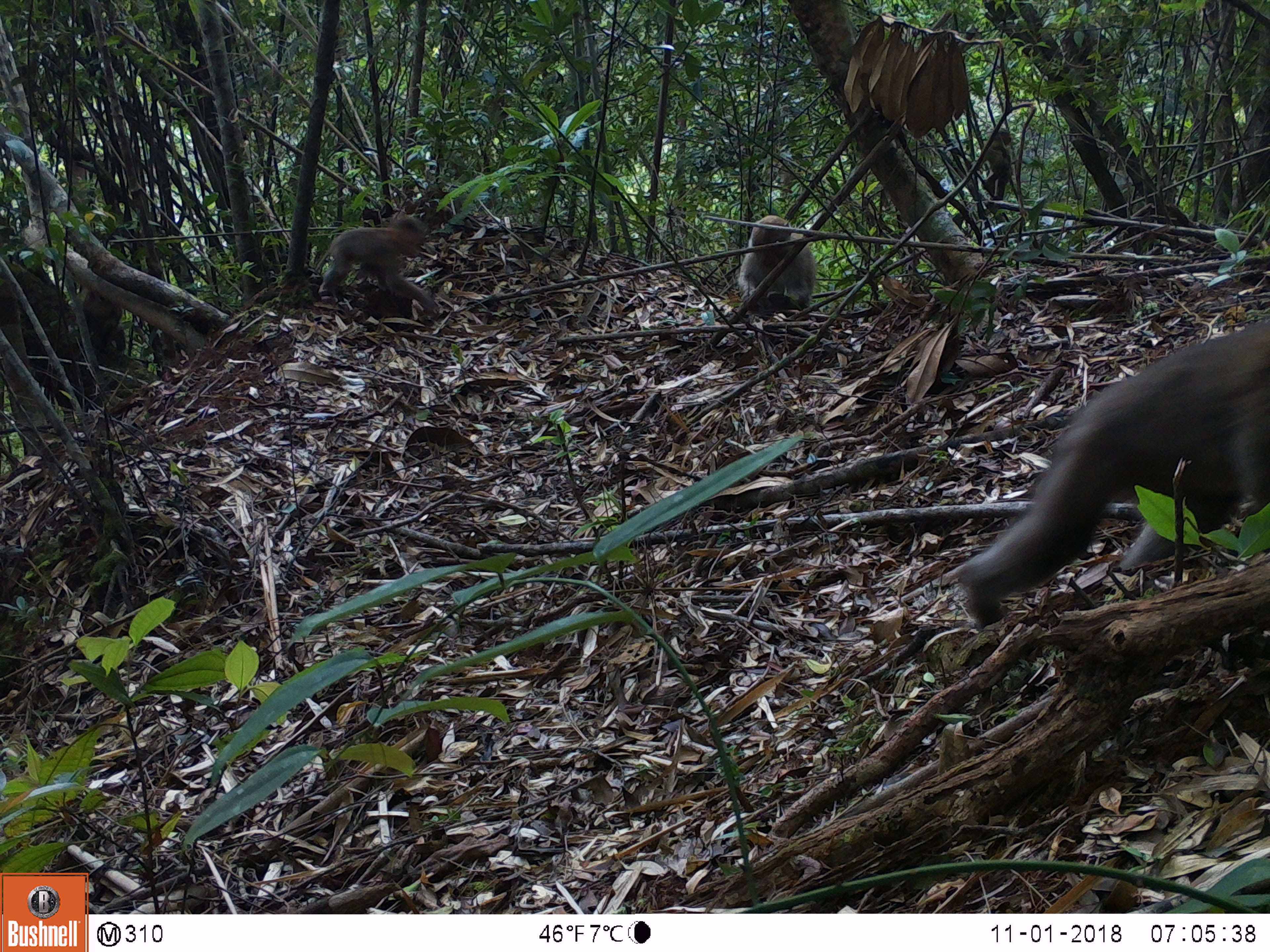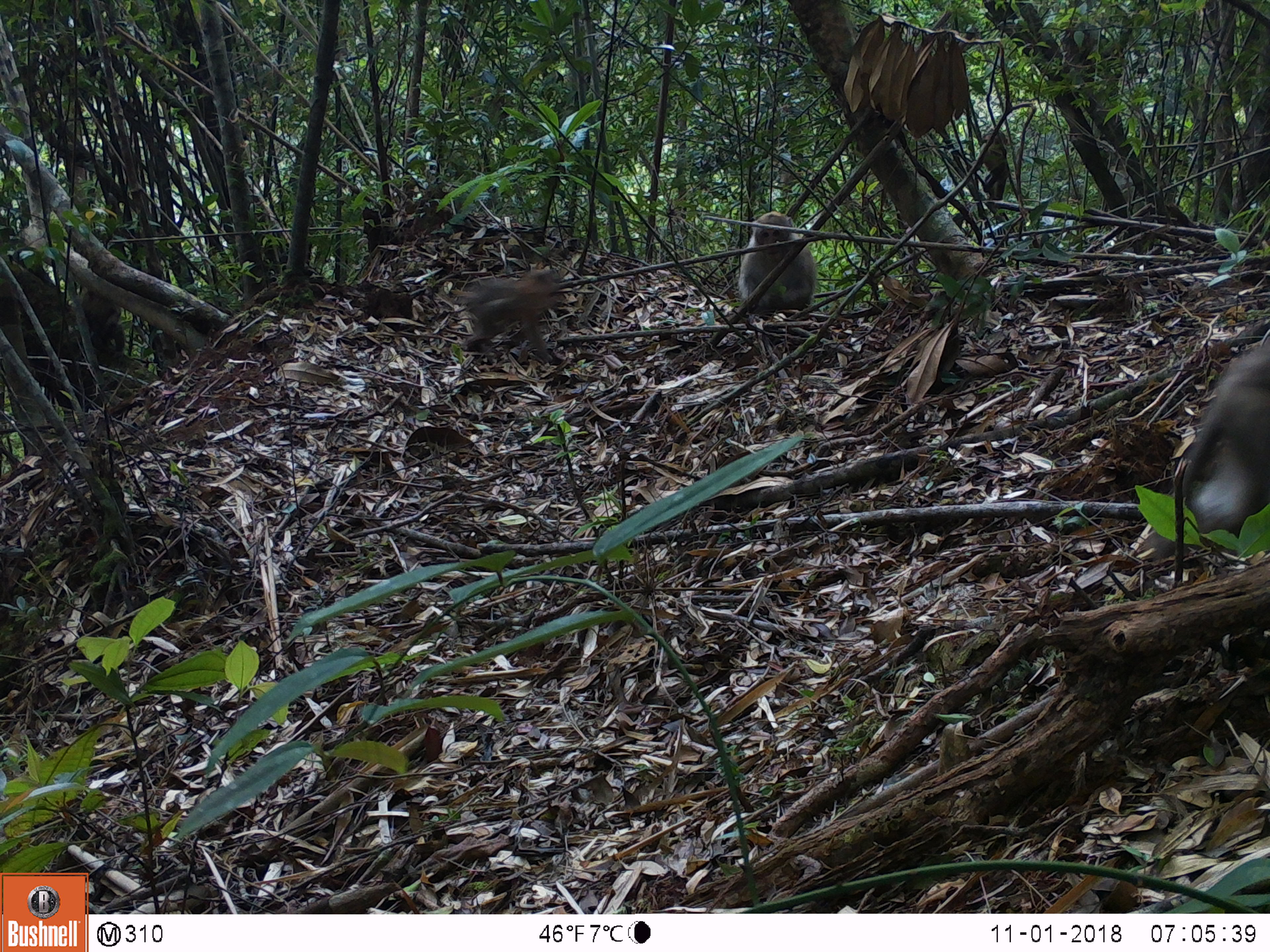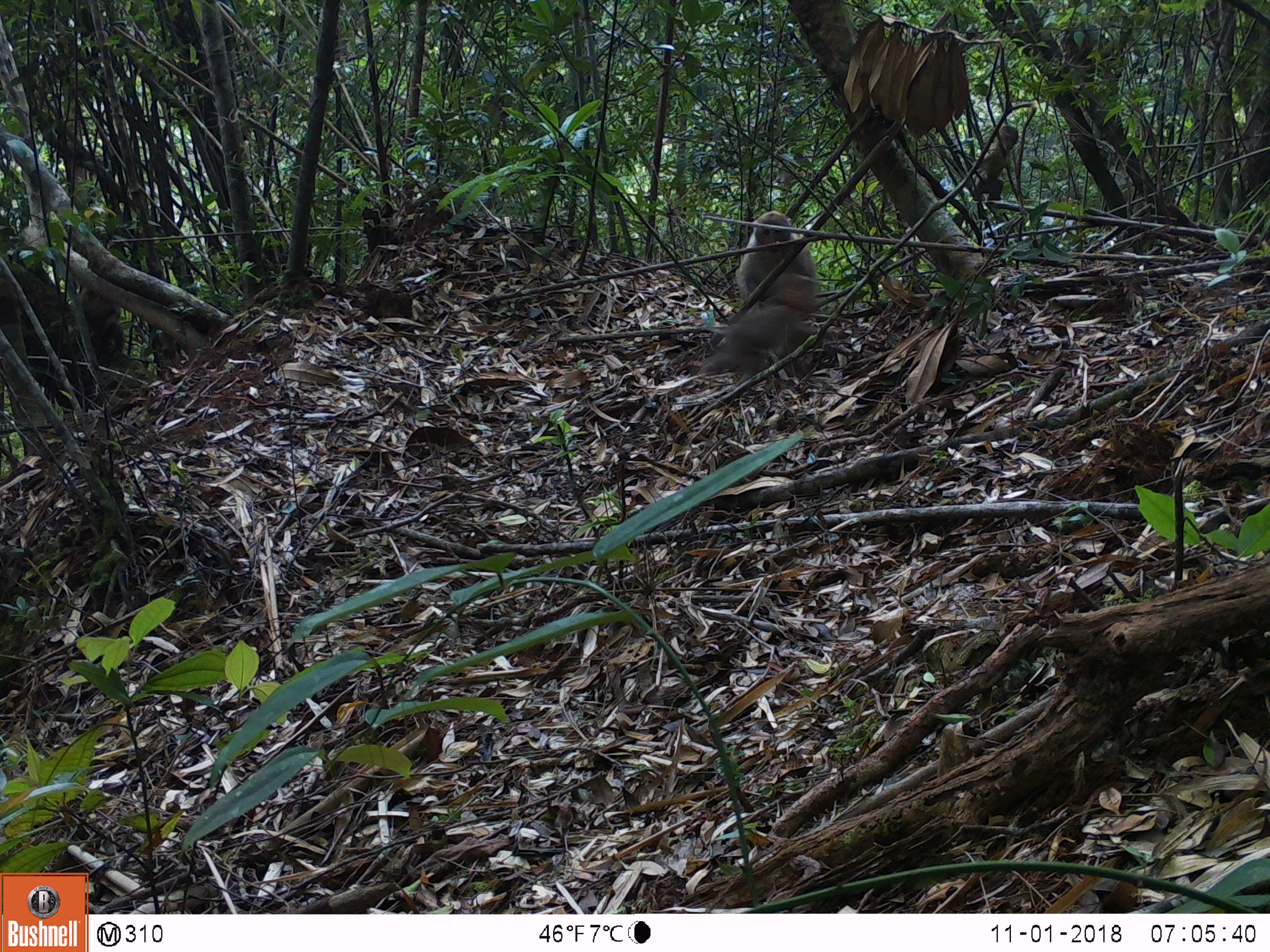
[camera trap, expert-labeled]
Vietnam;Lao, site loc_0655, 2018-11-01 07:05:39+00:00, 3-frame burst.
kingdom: Animalia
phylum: Chordata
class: Mammalia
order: Primates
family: Cercopithecidae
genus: Macaca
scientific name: Macaca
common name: macaques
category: assam or rhesus macaque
Assam or rhesus macaque (macaques) (Macaca). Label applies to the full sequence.